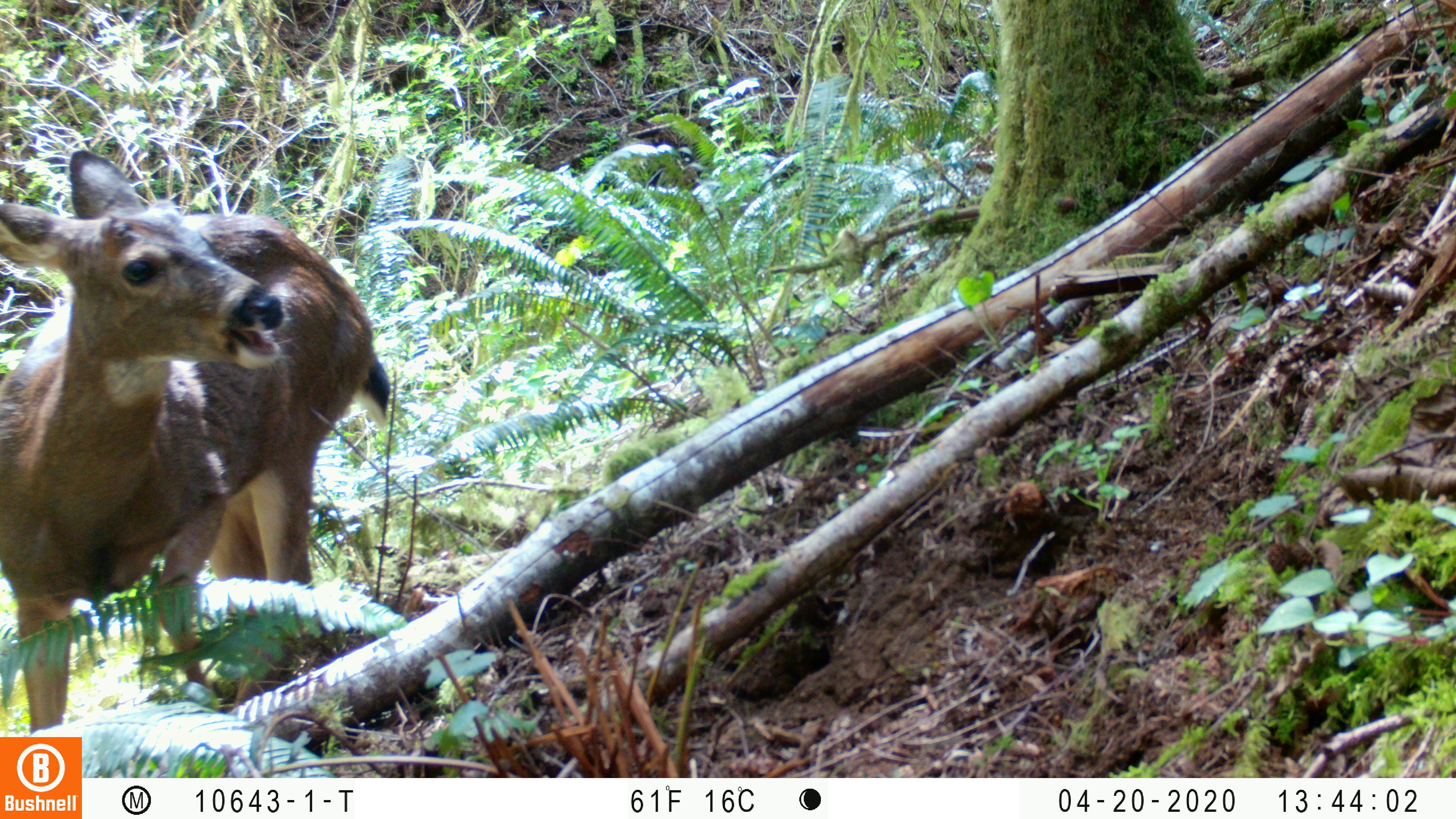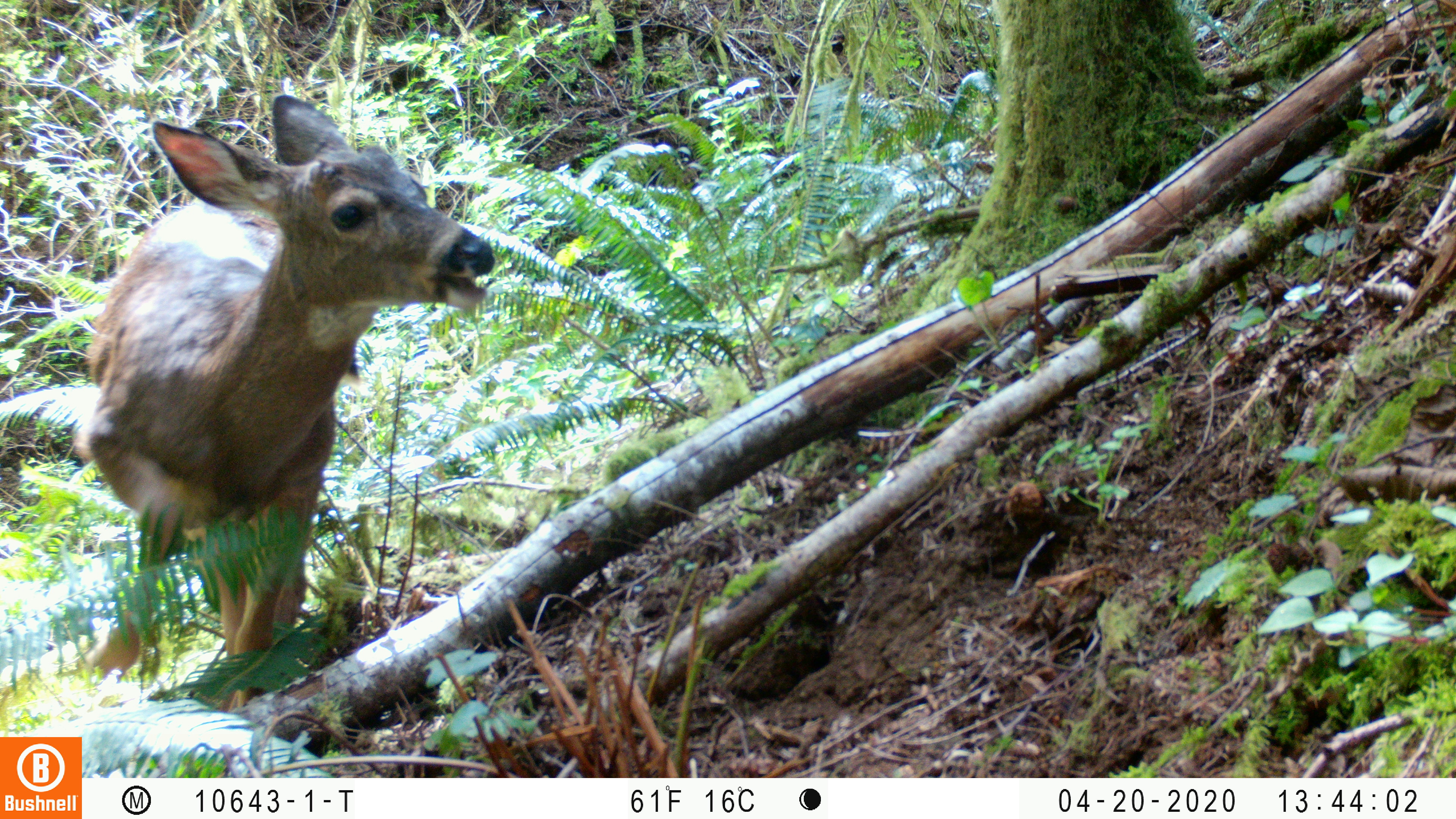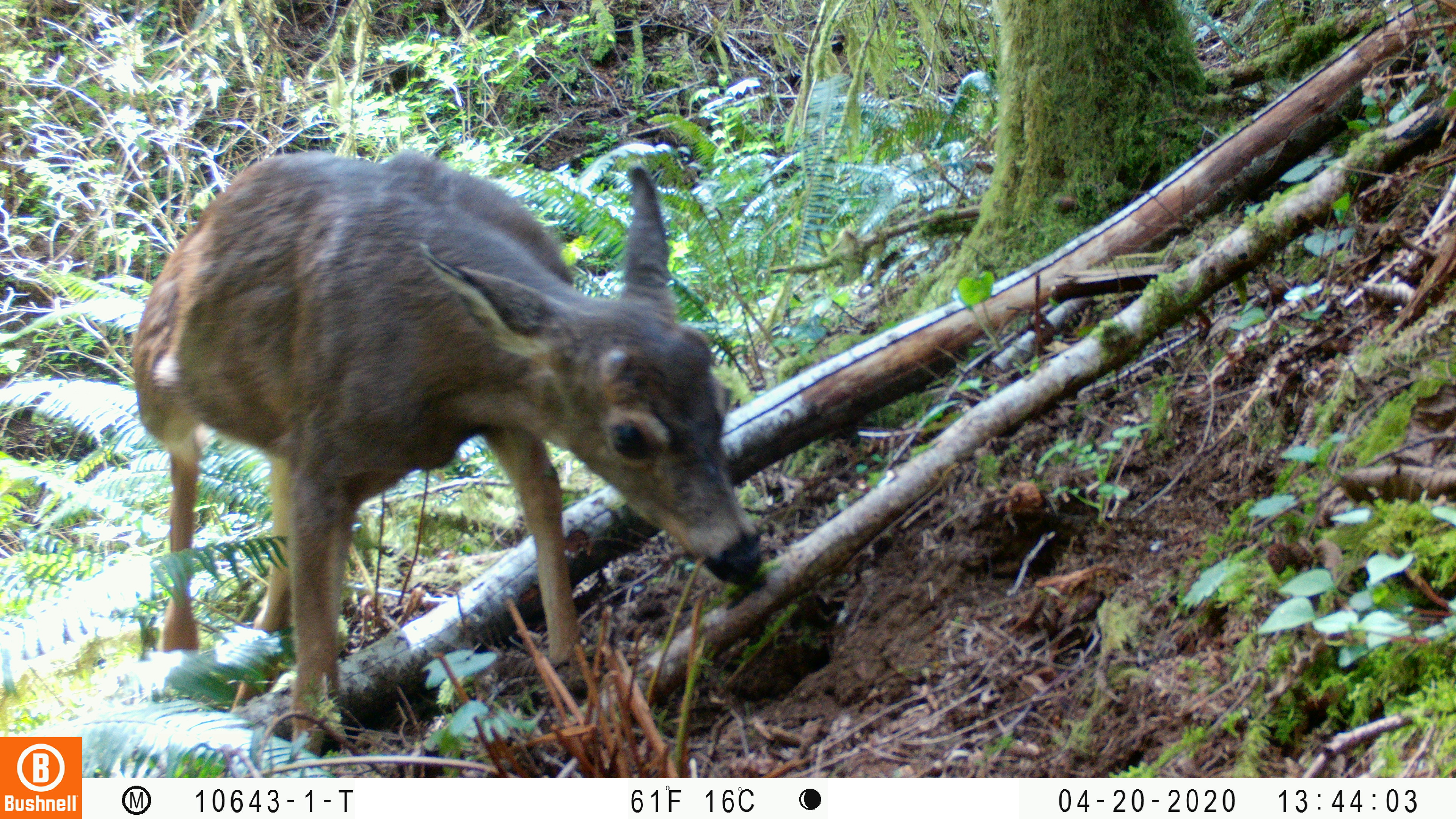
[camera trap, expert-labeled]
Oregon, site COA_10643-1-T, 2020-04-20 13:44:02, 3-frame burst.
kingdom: Animalia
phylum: Chordata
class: Mammalia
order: Artiodactyla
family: Cervidae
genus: Odocoileus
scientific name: Odocoileus hemionus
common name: black-tailed deer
Black-tailed deer (Odocoileus hemionus).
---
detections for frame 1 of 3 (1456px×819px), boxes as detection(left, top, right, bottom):
black-tailed deer: detection(0, 139, 400, 730)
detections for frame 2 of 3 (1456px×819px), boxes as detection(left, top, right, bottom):
black-tailed deer: detection(53, 88, 501, 721)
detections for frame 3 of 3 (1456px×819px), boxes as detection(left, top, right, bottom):
black-tailed deer: detection(120, 152, 780, 753)